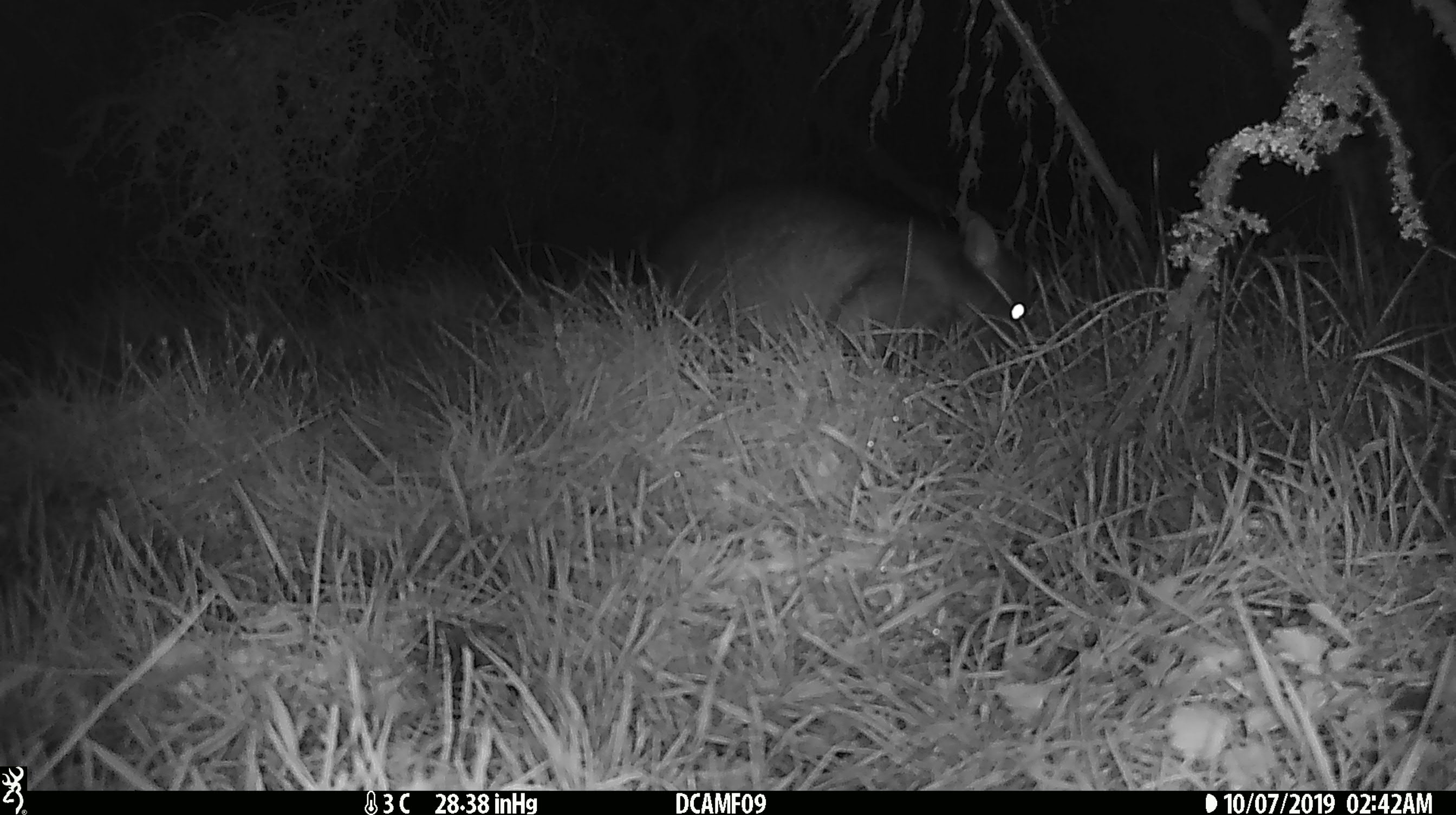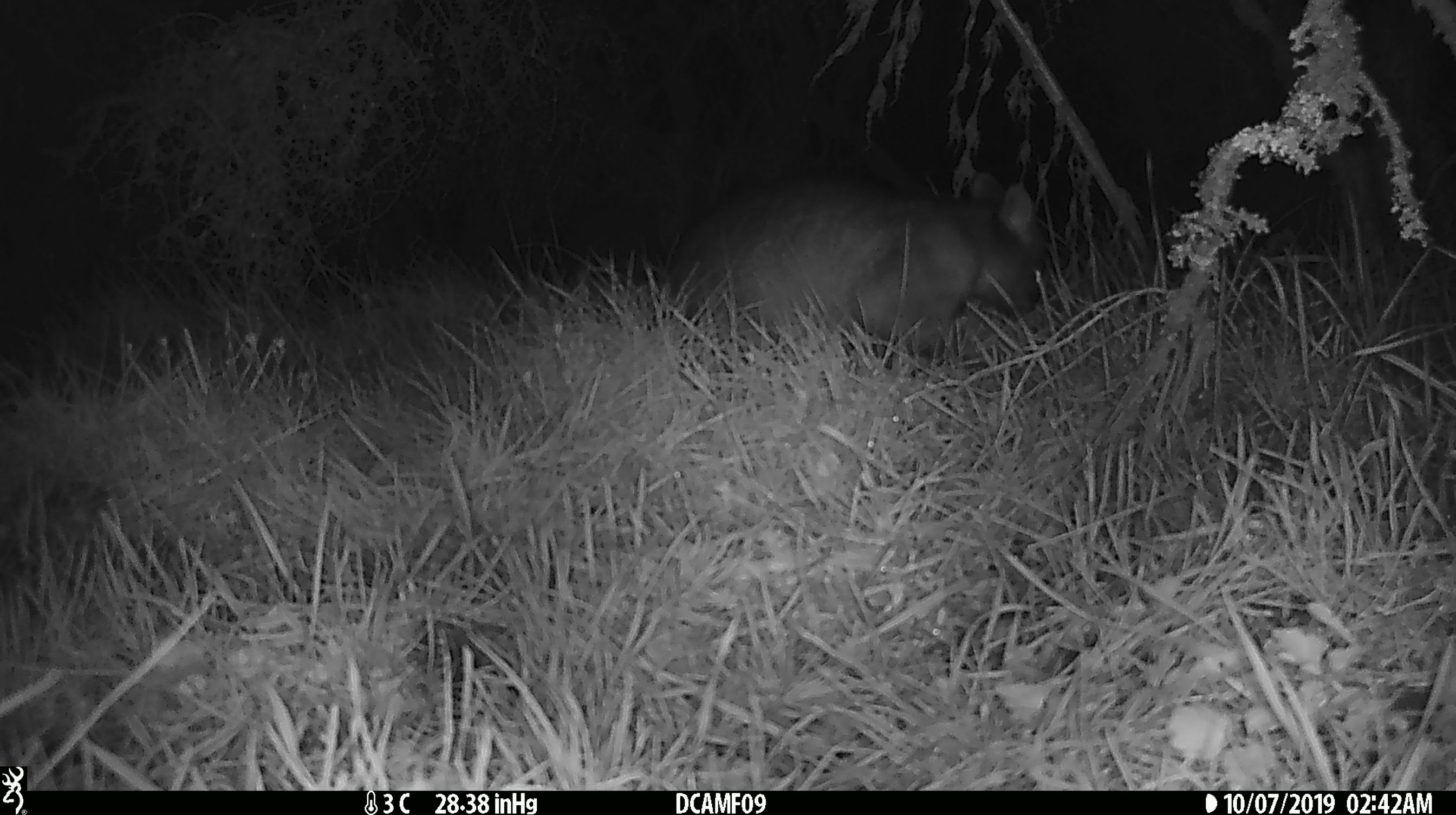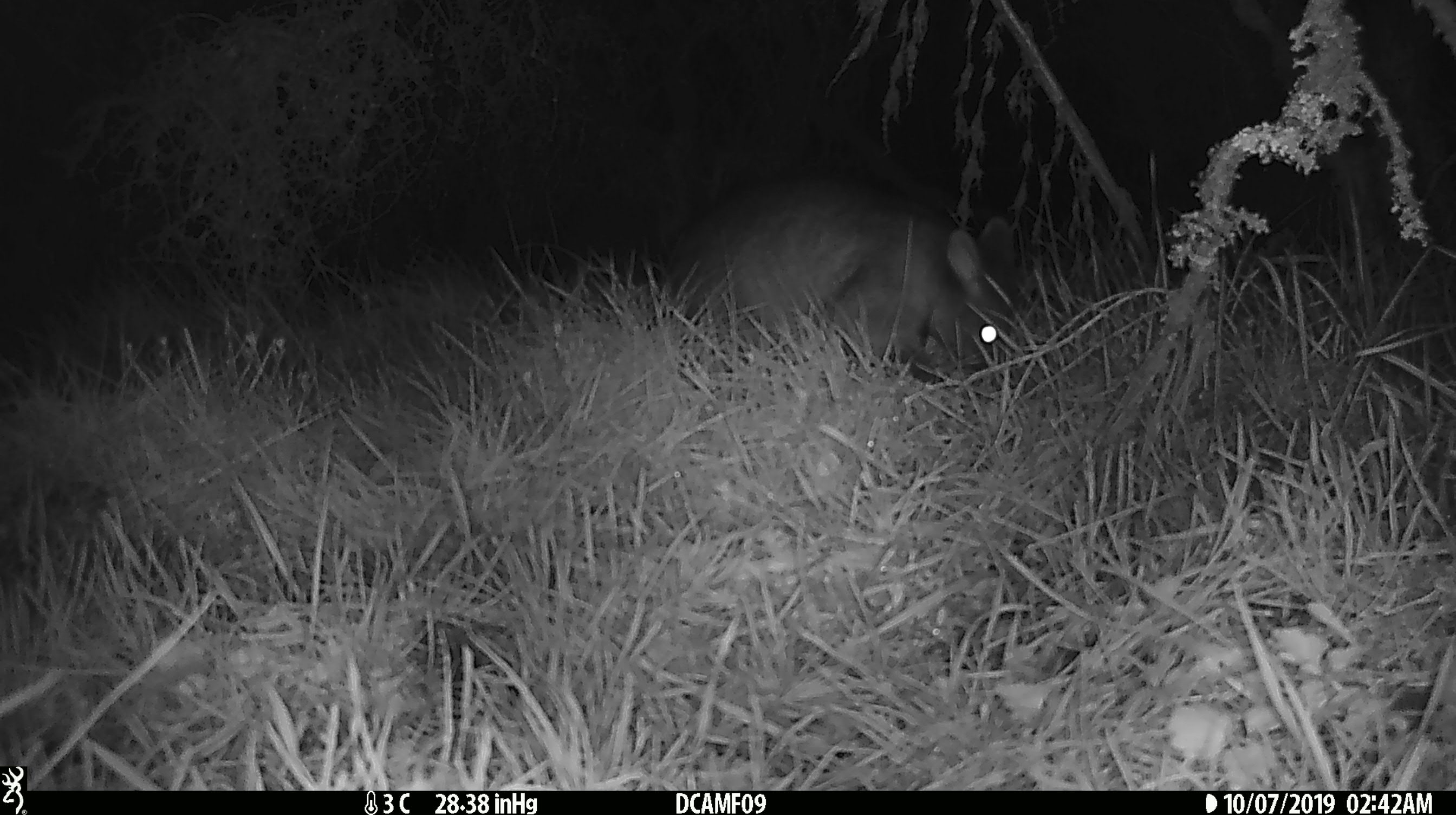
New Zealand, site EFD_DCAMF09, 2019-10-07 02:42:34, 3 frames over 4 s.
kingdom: Animalia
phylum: Chordata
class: Mammalia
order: Diprotodontia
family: Phalangeridae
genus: Trichosurus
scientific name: Trichosurus vulpecula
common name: common brushtail possum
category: possum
Possum (common brushtail possum) (Trichosurus vulpecula).